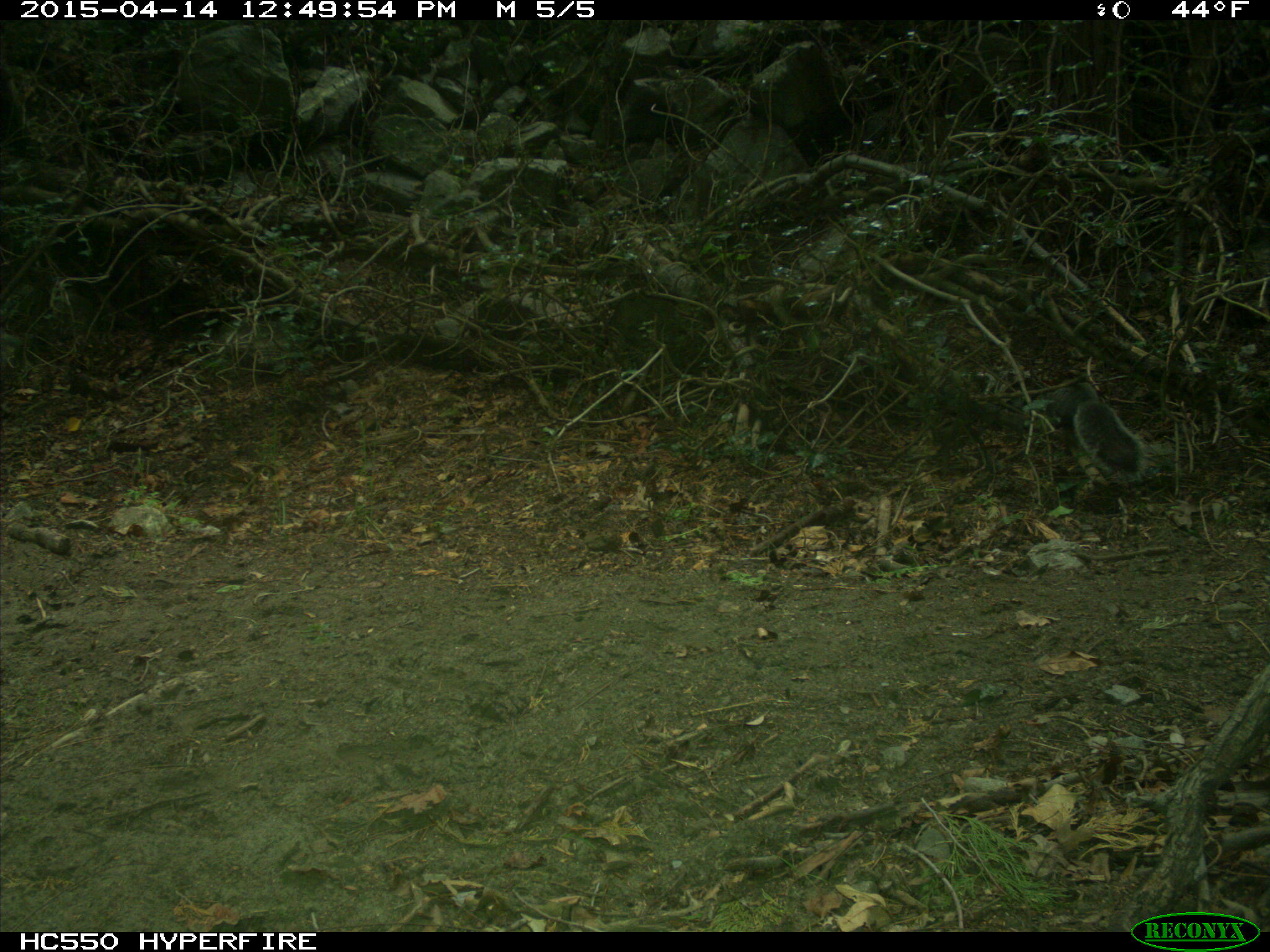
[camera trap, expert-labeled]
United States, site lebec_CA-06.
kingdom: Animalia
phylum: Chordata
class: Mammalia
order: Rodentia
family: Sciuridae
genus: Sciurus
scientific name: Sciurus carolinensis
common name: eastern gray squirrel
Sciurus carolinensis (eastern gray squirrel).